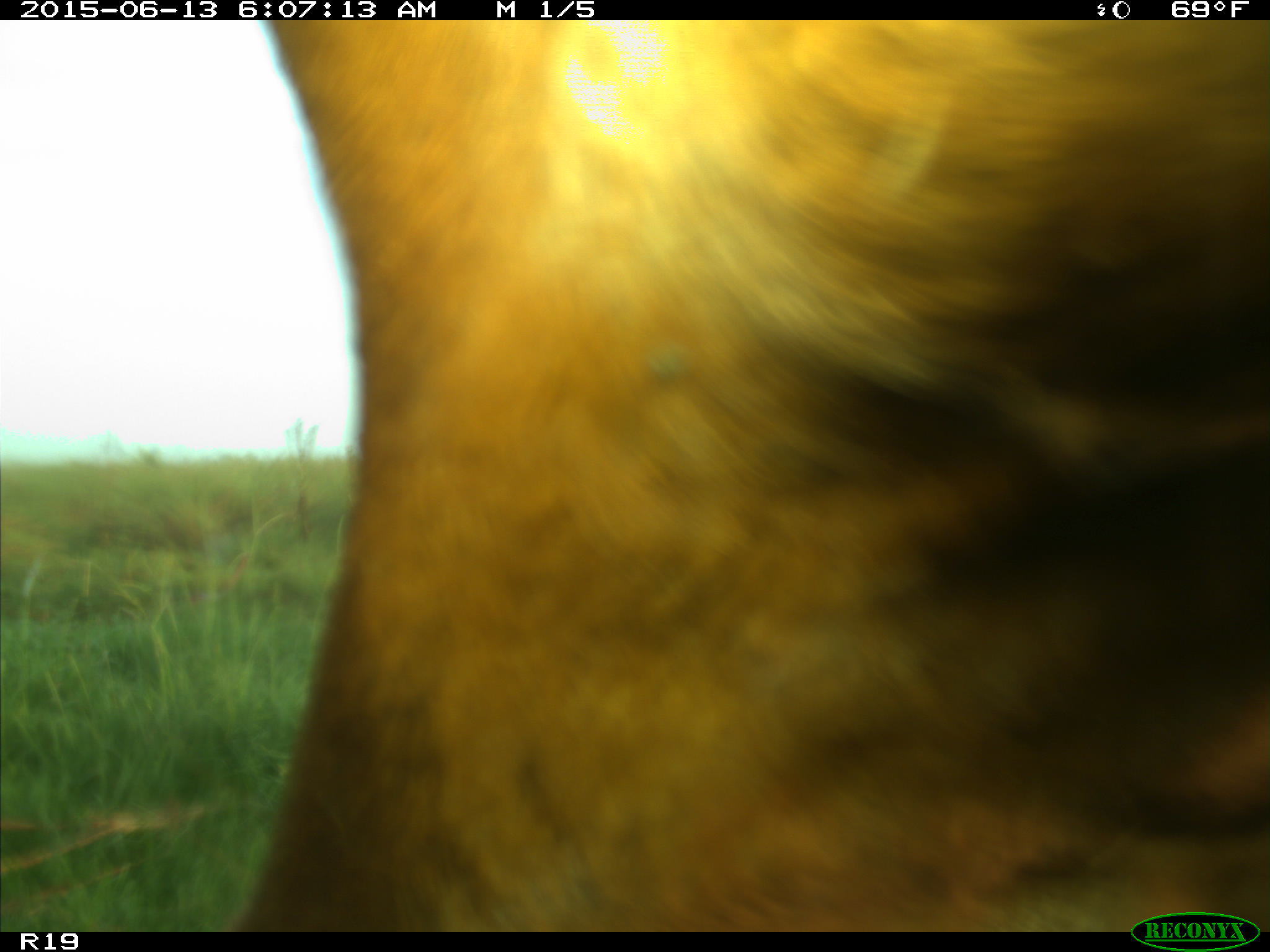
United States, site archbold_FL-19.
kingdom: Animalia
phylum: Chordata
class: Mammalia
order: Artiodactyla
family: Bovidae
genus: Bos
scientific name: Bos taurus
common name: domestic cow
Bos taurus (domestic cow).